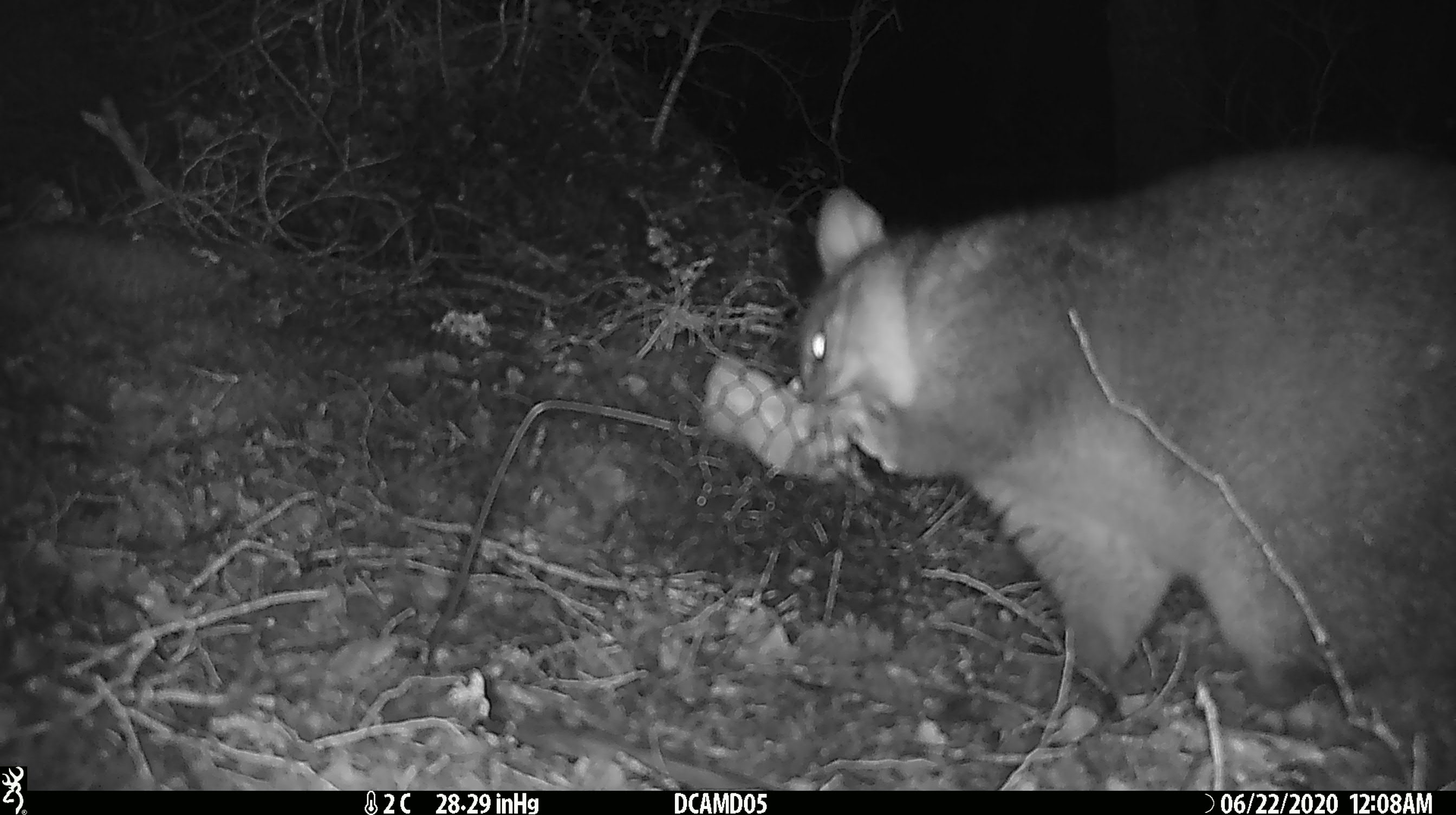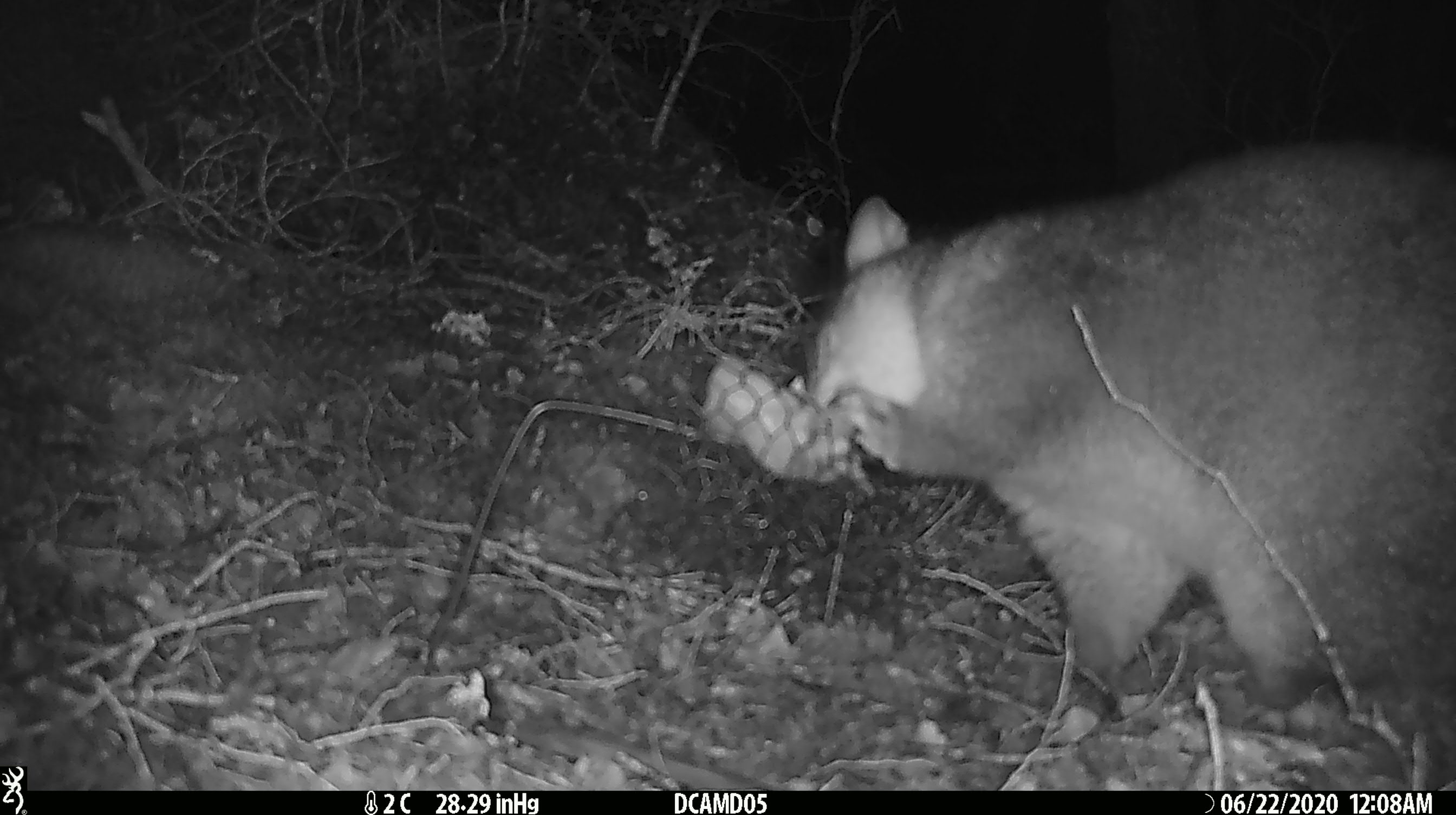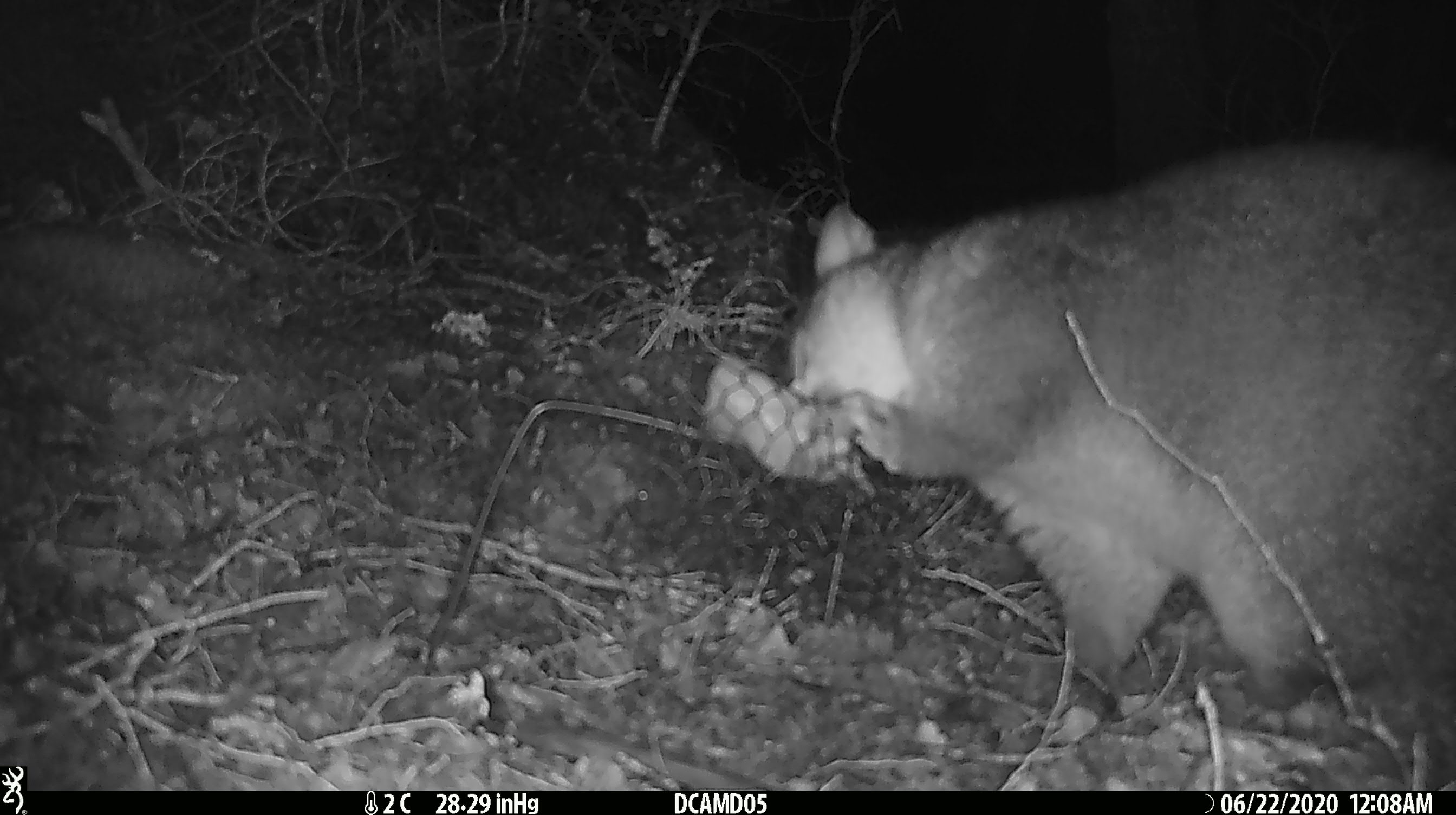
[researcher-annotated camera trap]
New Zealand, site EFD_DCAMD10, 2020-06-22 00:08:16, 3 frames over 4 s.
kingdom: Animalia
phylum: Chordata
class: Mammalia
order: Diprotodontia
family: Phalangeridae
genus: Trichosurus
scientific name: Trichosurus vulpecula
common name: common brushtail possum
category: possum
Possum (common brushtail possum) (Trichosurus vulpecula).